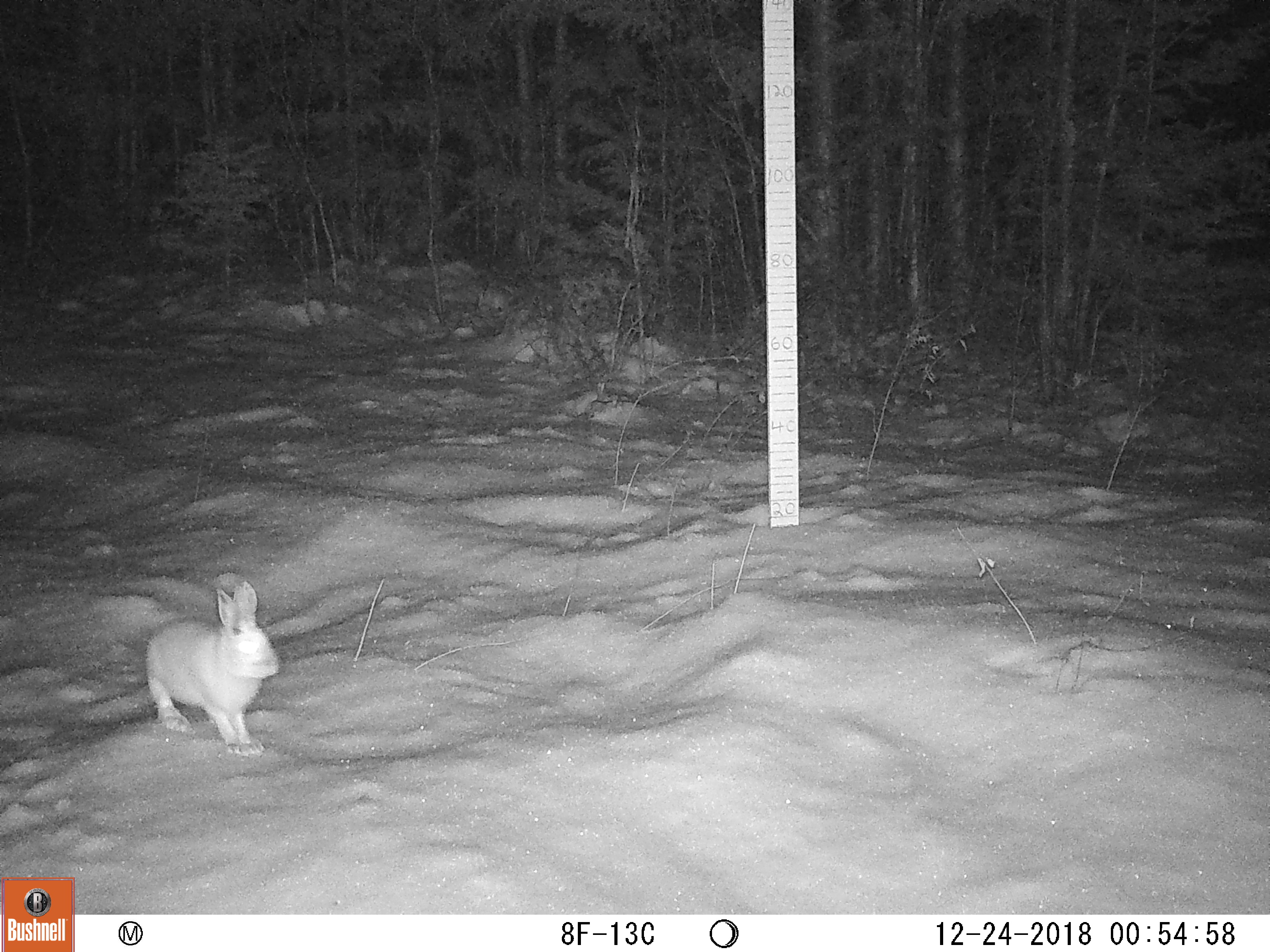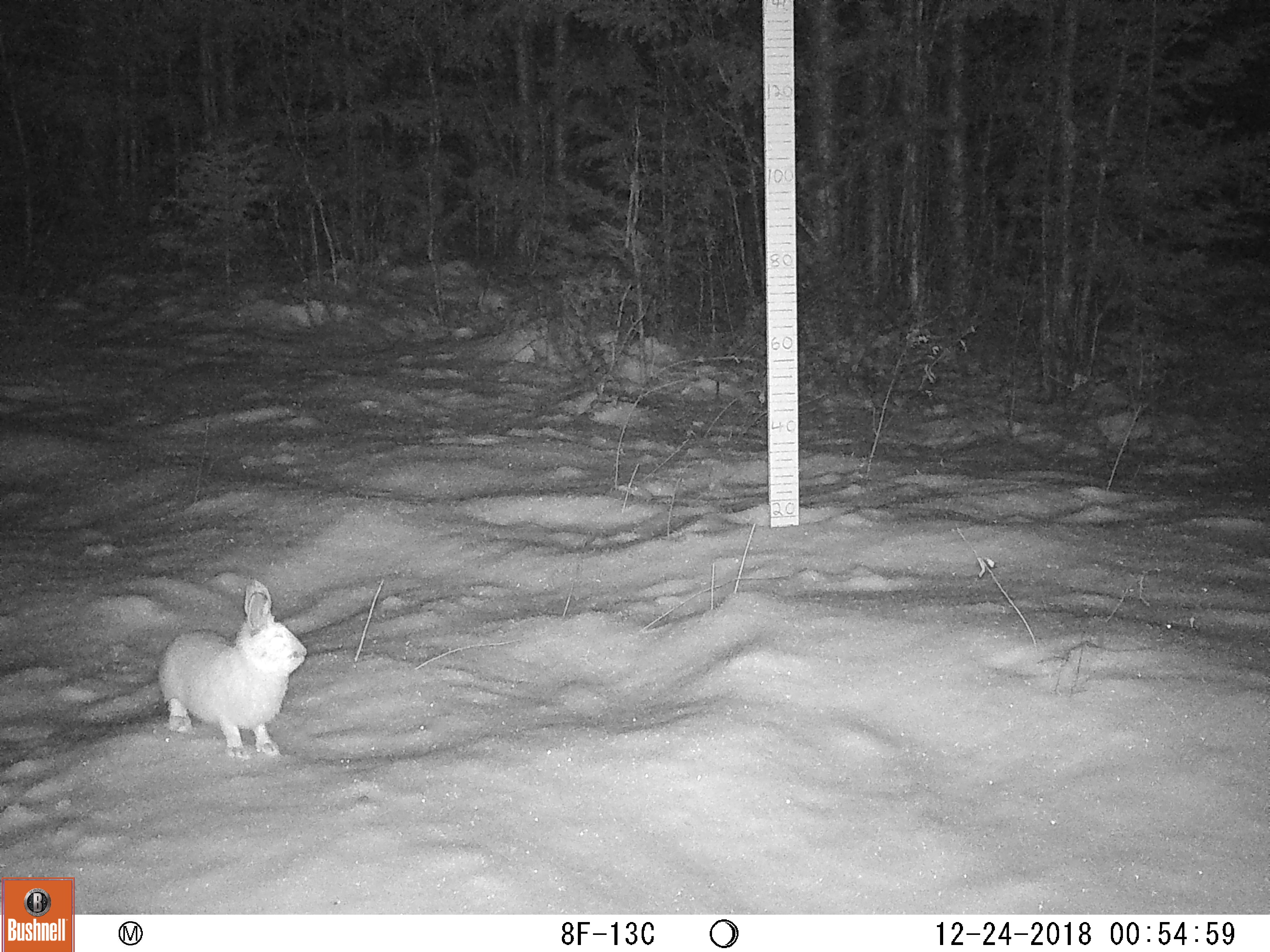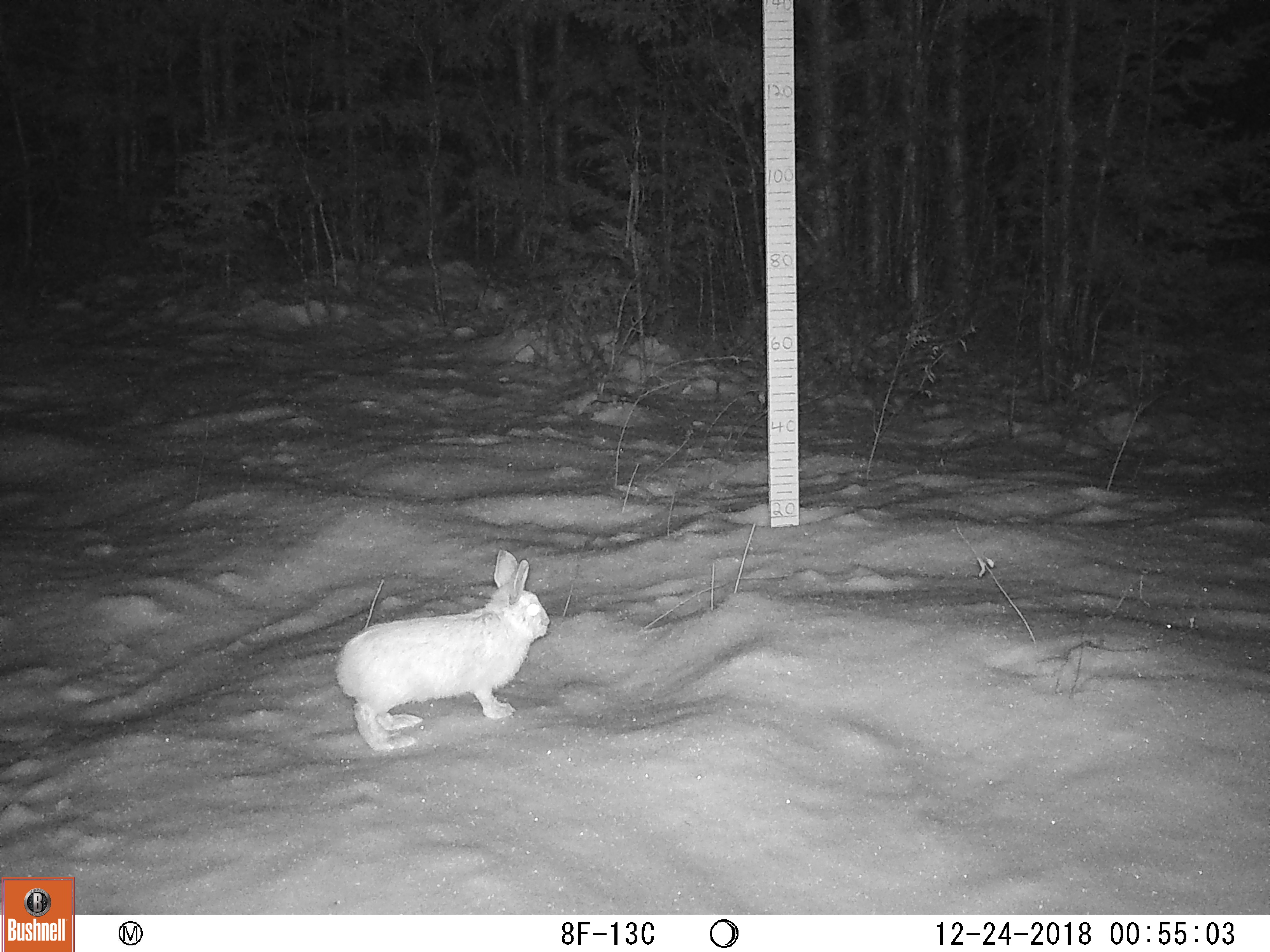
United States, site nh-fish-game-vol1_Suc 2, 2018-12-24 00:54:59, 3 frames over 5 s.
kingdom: Animalia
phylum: Chordata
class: Mammalia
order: Lagomorpha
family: Leporidae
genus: Lepus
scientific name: Lepus americanus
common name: snowshoe hare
Snowshoe hare (Lepus americanus).